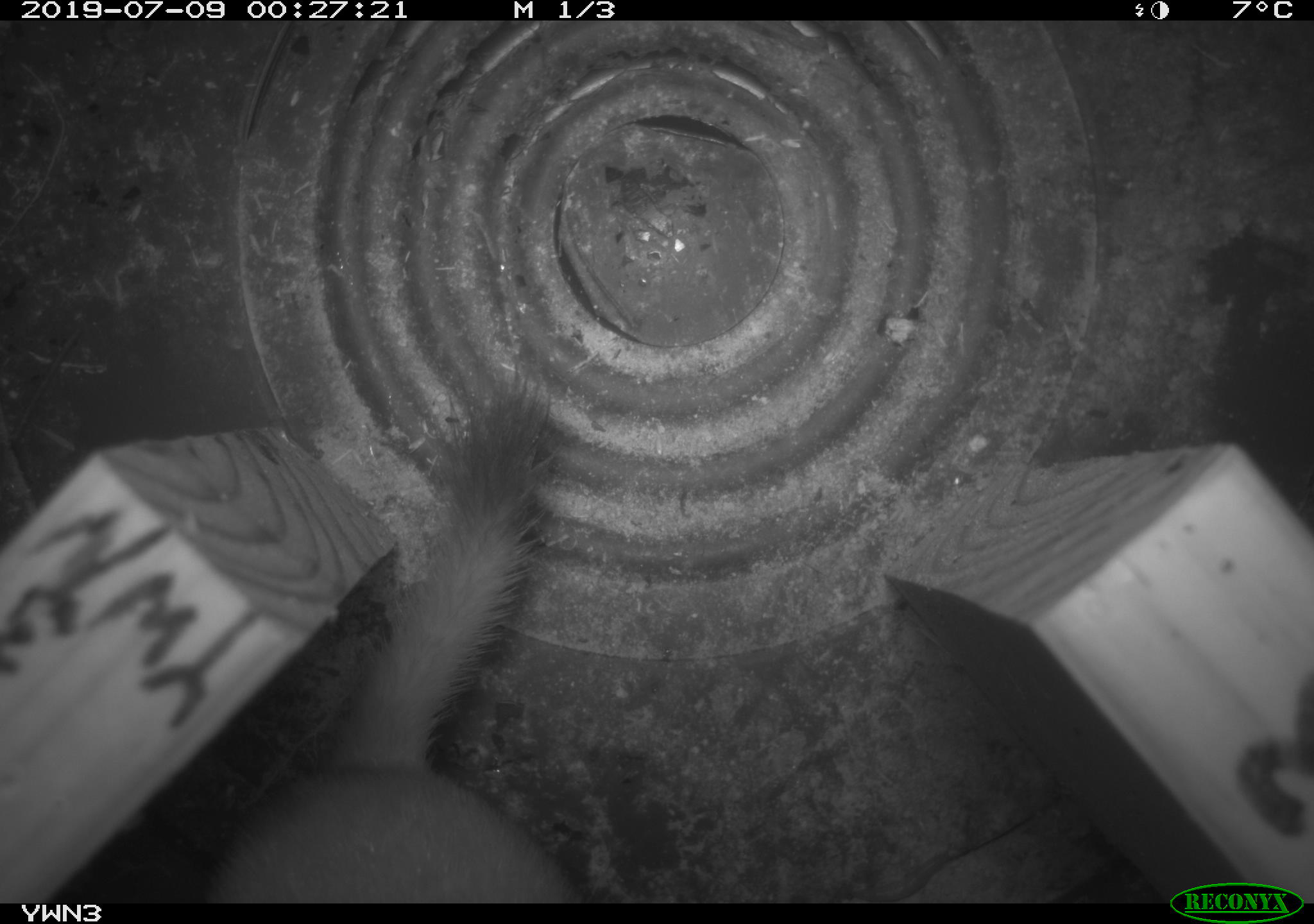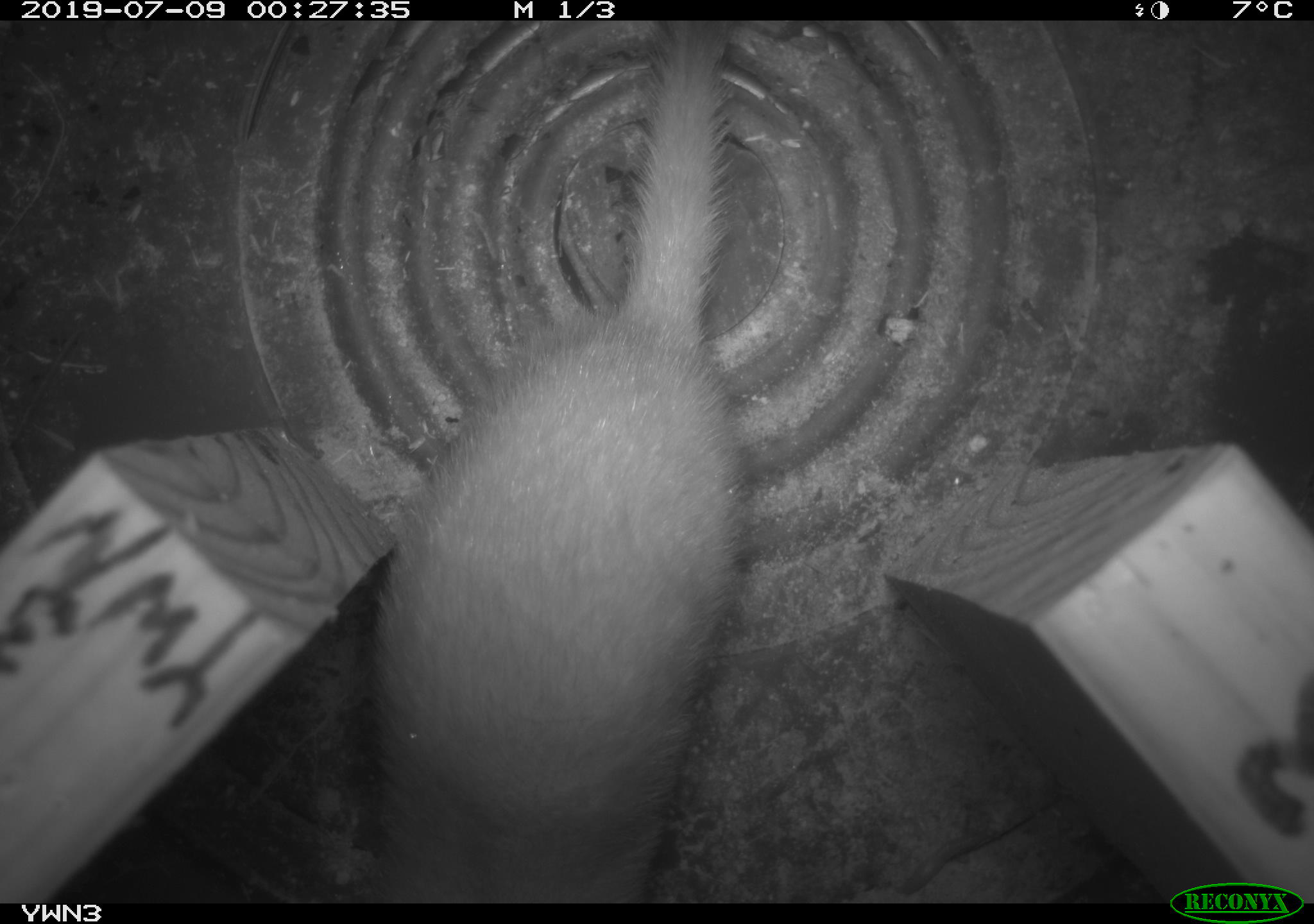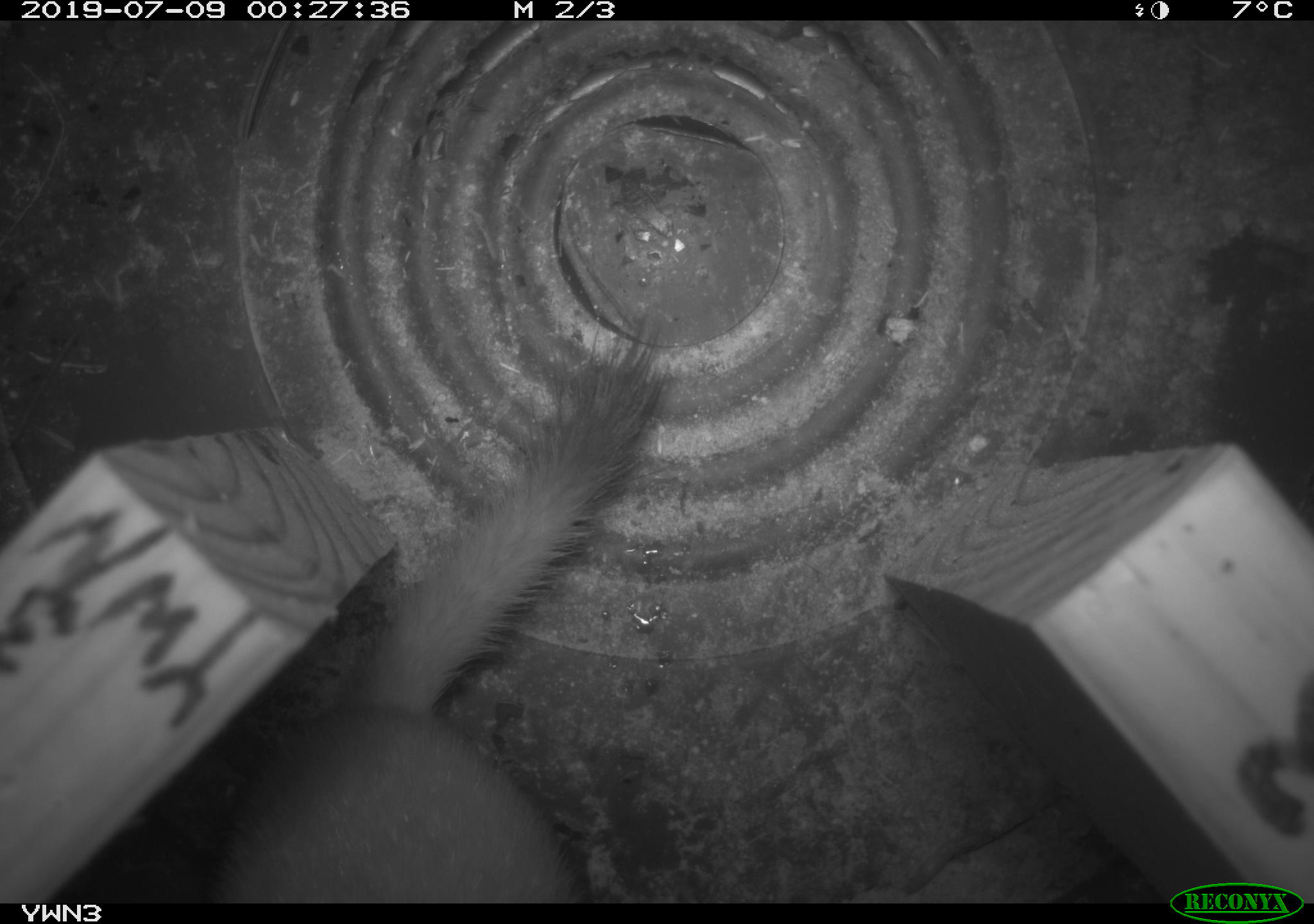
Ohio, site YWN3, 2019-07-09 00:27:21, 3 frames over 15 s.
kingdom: Animalia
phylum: Chordata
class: Mammalia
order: Carnivora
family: Mustelidae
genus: Neogale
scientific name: Neogale frenata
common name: long-tailed weasel